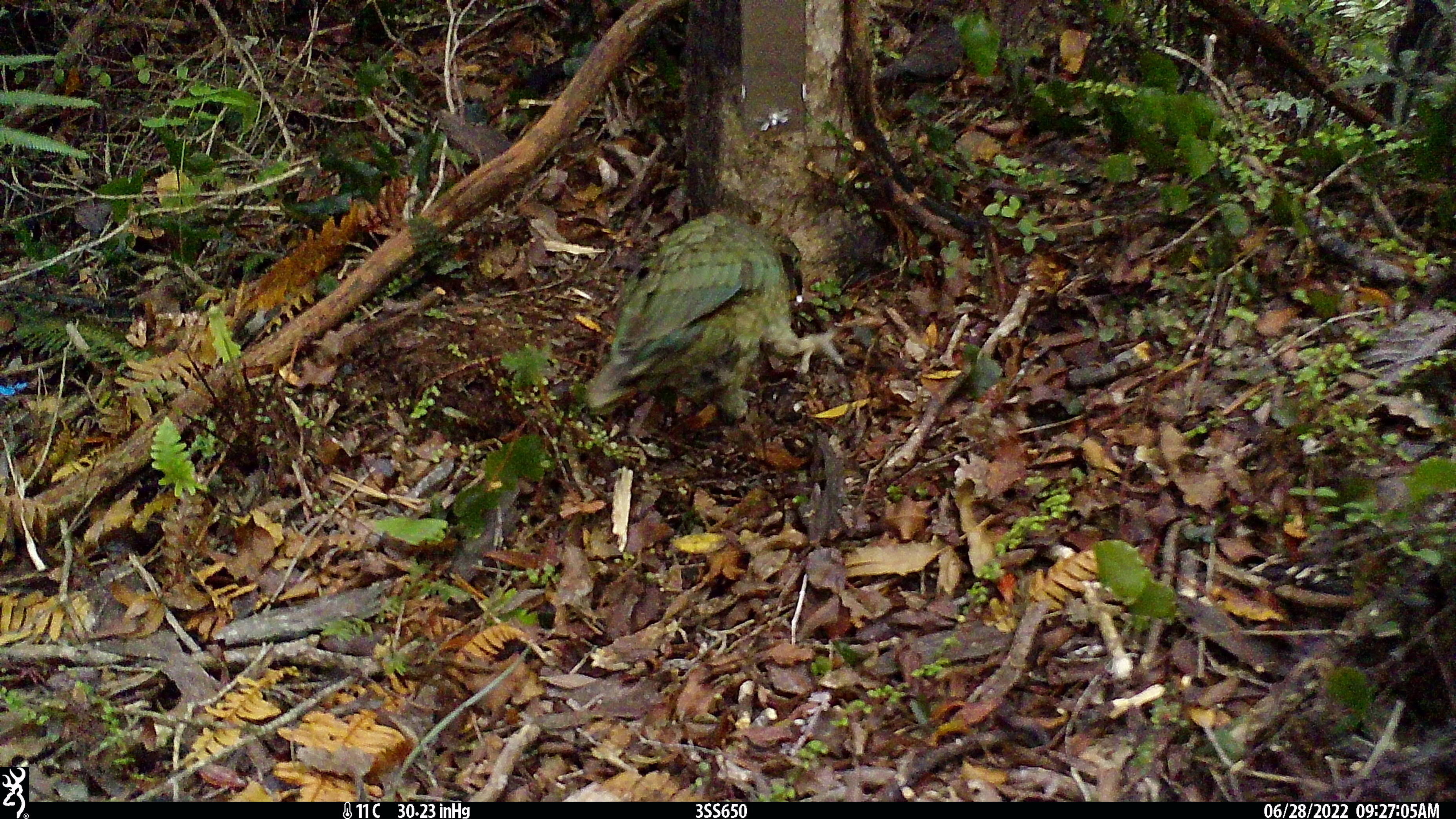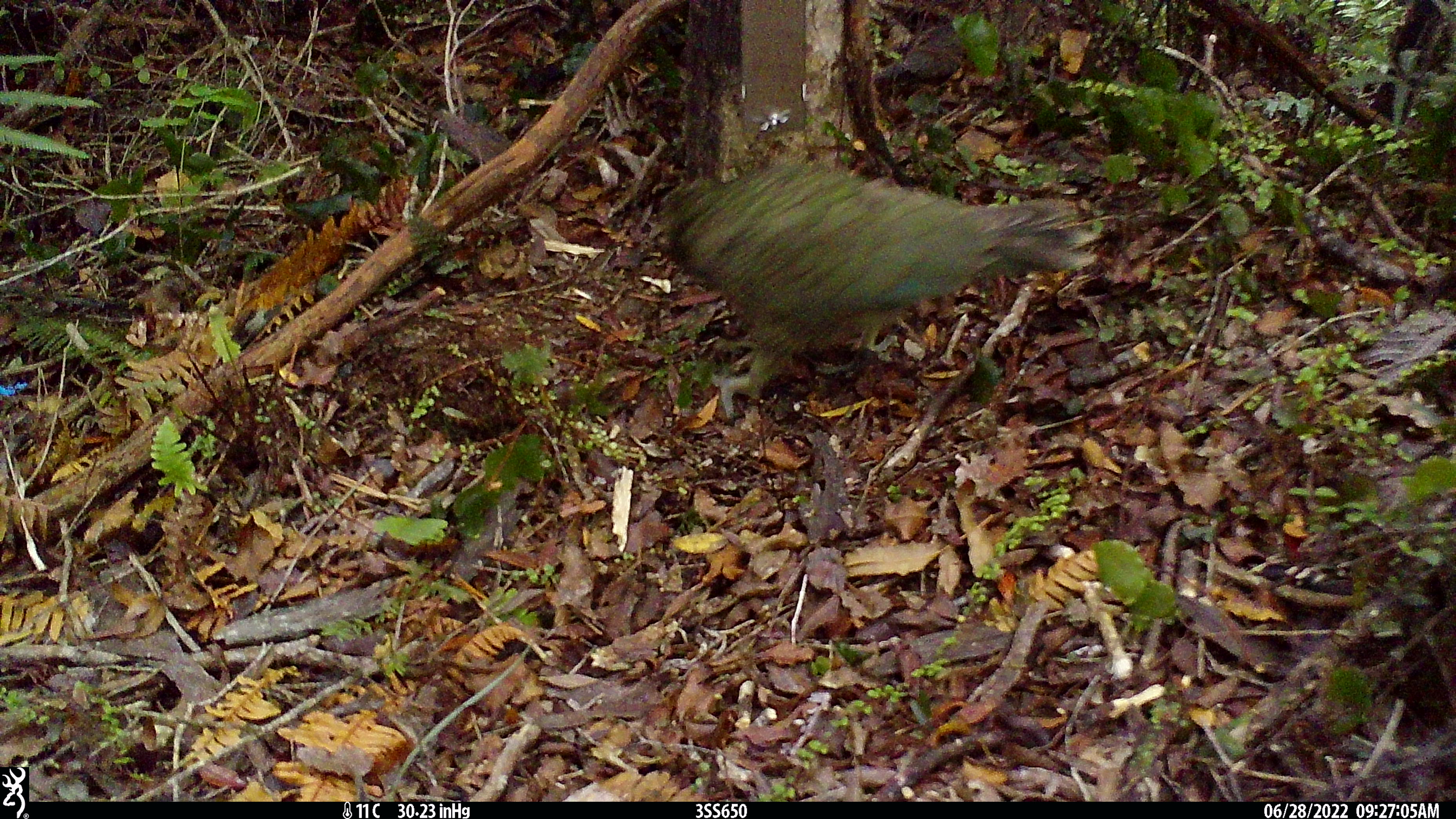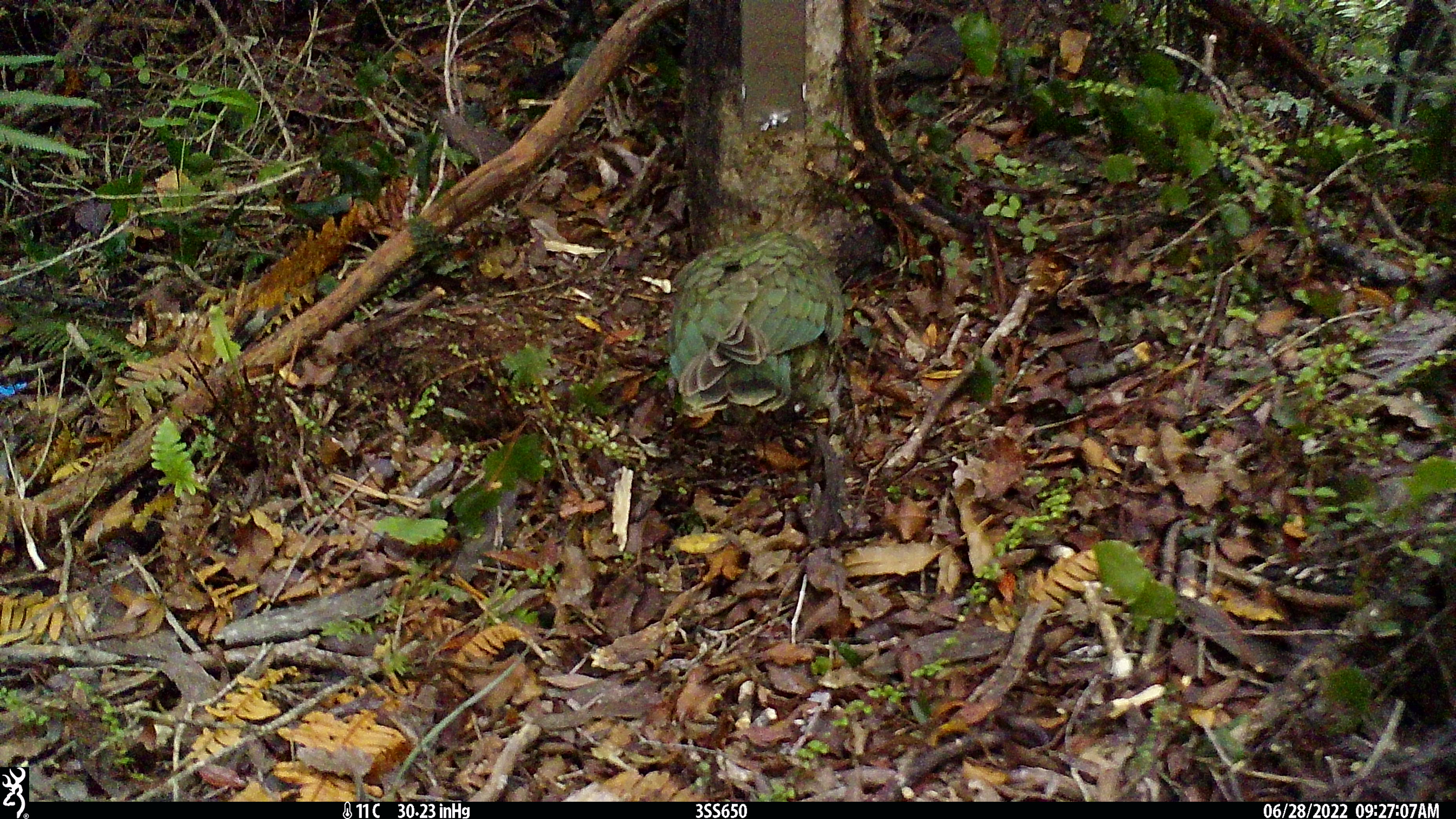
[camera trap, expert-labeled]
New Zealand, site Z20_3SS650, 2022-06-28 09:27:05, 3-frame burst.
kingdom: Animalia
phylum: Chordata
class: Aves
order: Psittaciformes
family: Strigopidae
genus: Nestor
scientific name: Nestor notabilis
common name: kea